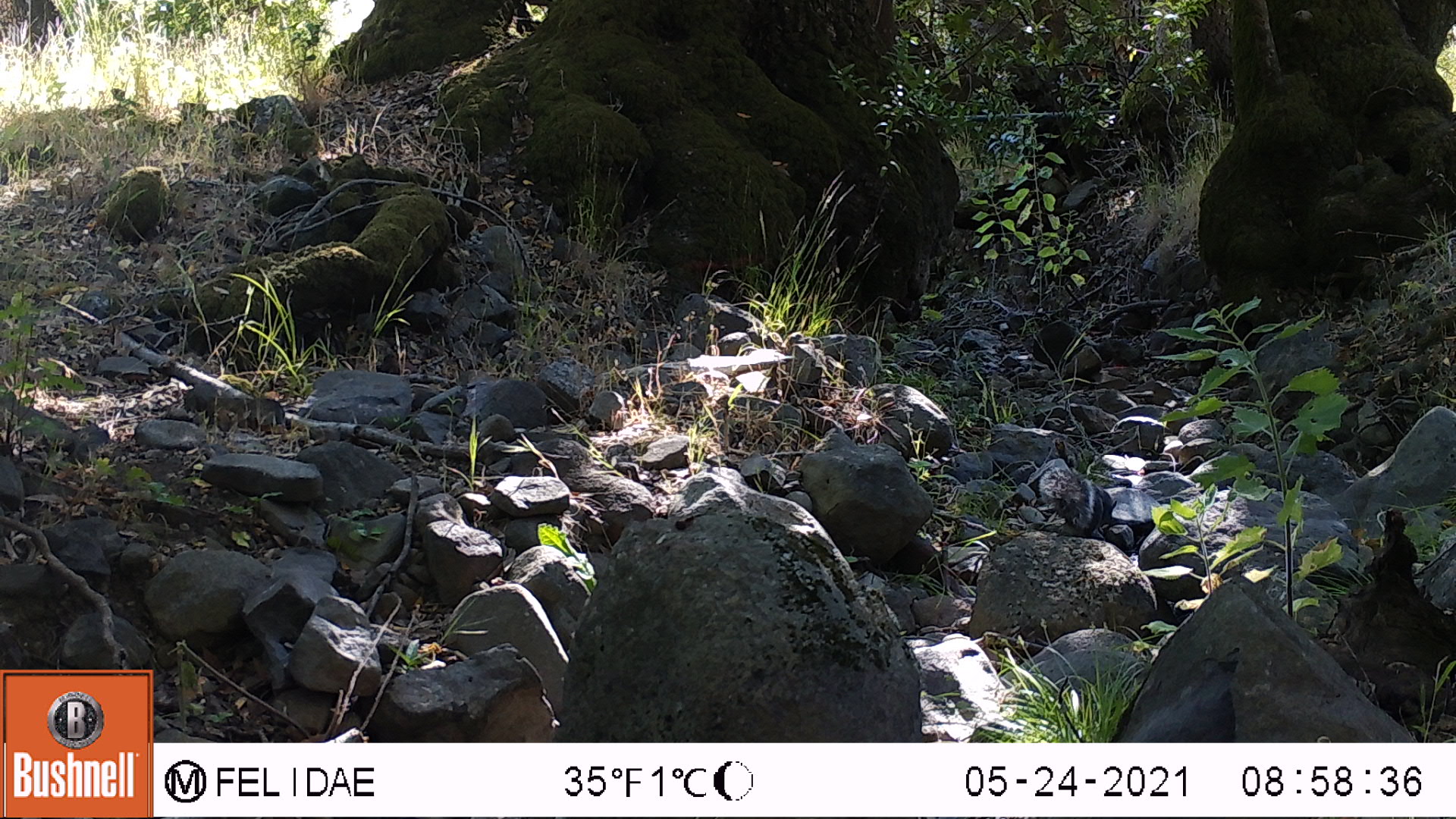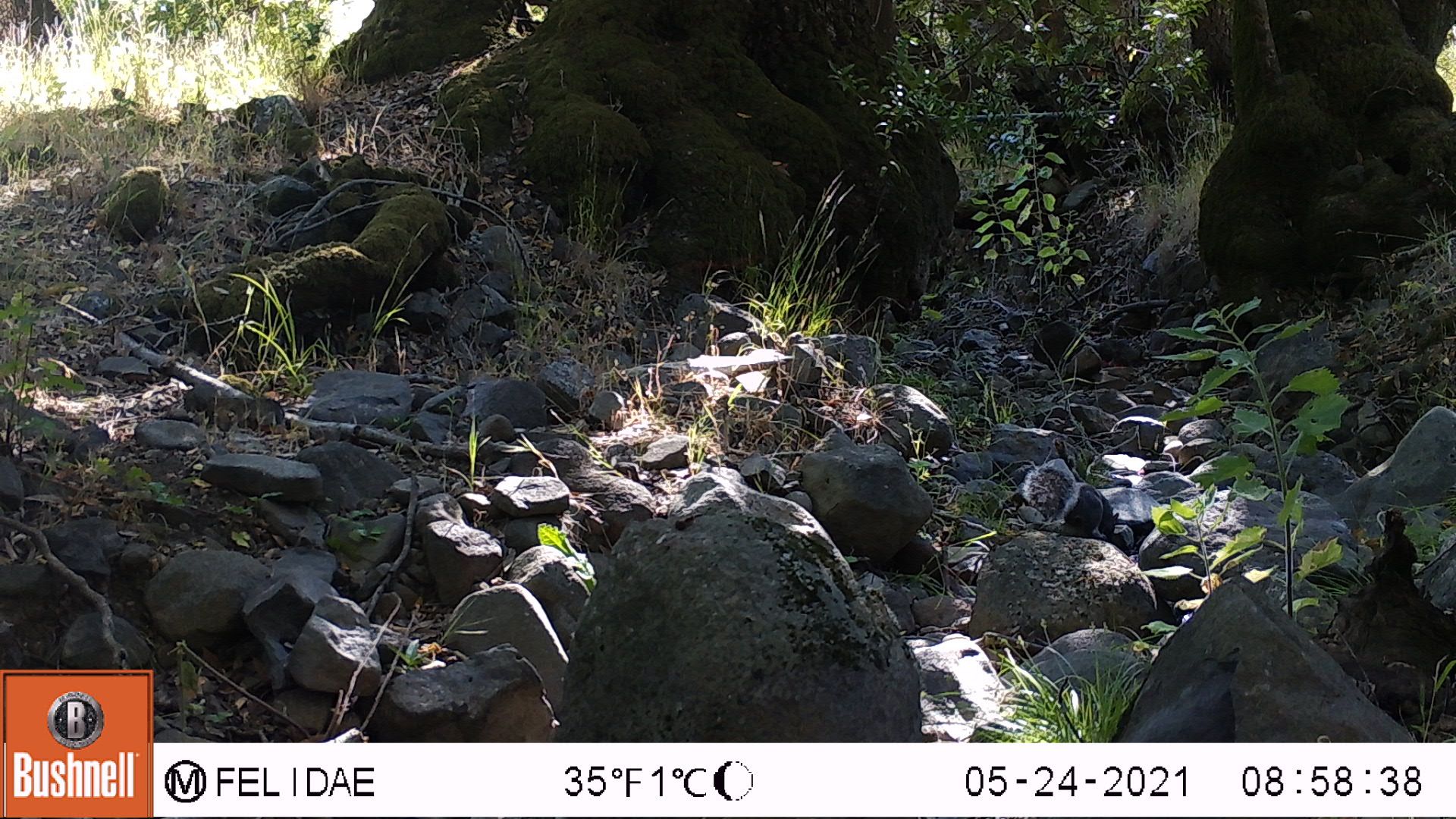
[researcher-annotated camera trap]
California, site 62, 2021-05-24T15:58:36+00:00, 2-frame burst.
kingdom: Animalia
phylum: Chordata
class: Mammalia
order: Rodentia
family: Sciuridae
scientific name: Sciuridae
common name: squirrel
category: unknown squirrel